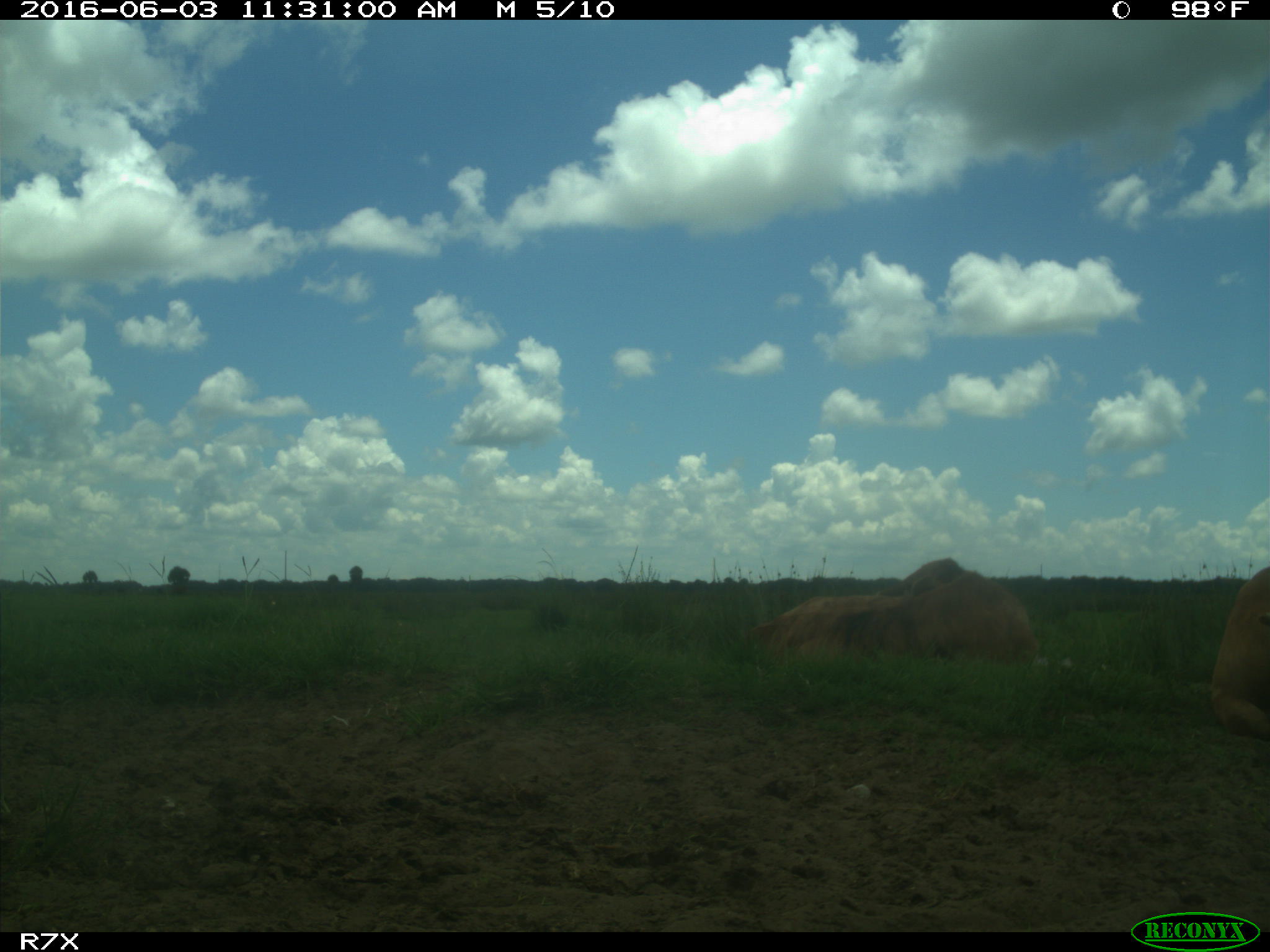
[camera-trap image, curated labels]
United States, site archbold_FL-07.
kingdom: Animalia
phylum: Chordata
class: Mammalia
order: Artiodactyla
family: Bovidae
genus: Bos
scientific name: Bos taurus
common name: domestic cow